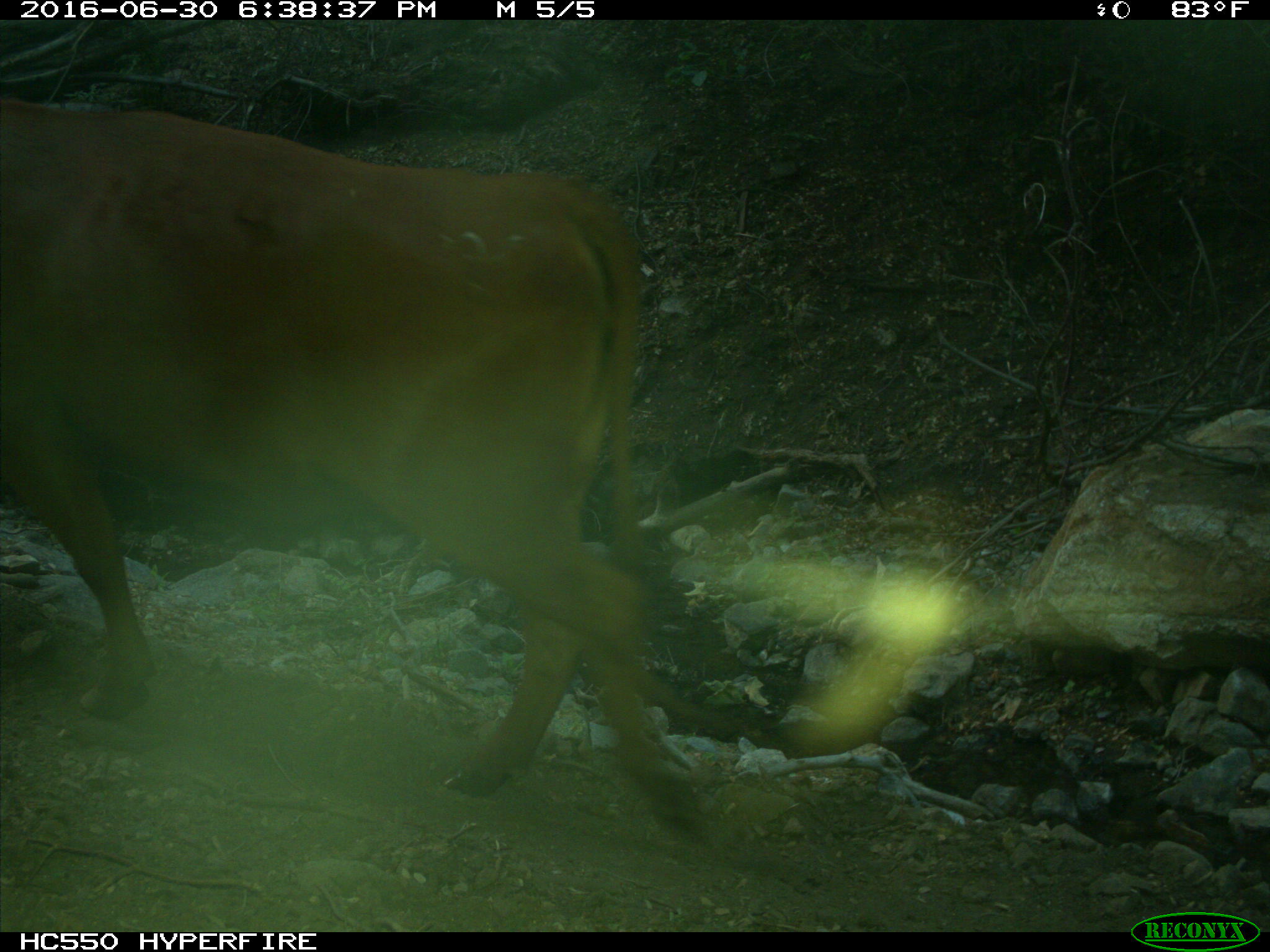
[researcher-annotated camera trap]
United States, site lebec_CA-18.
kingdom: Animalia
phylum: Chordata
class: Mammalia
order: Artiodactyla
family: Bovidae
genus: Bos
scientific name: Bos taurus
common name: domestic cow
Bos taurus (domestic cow).